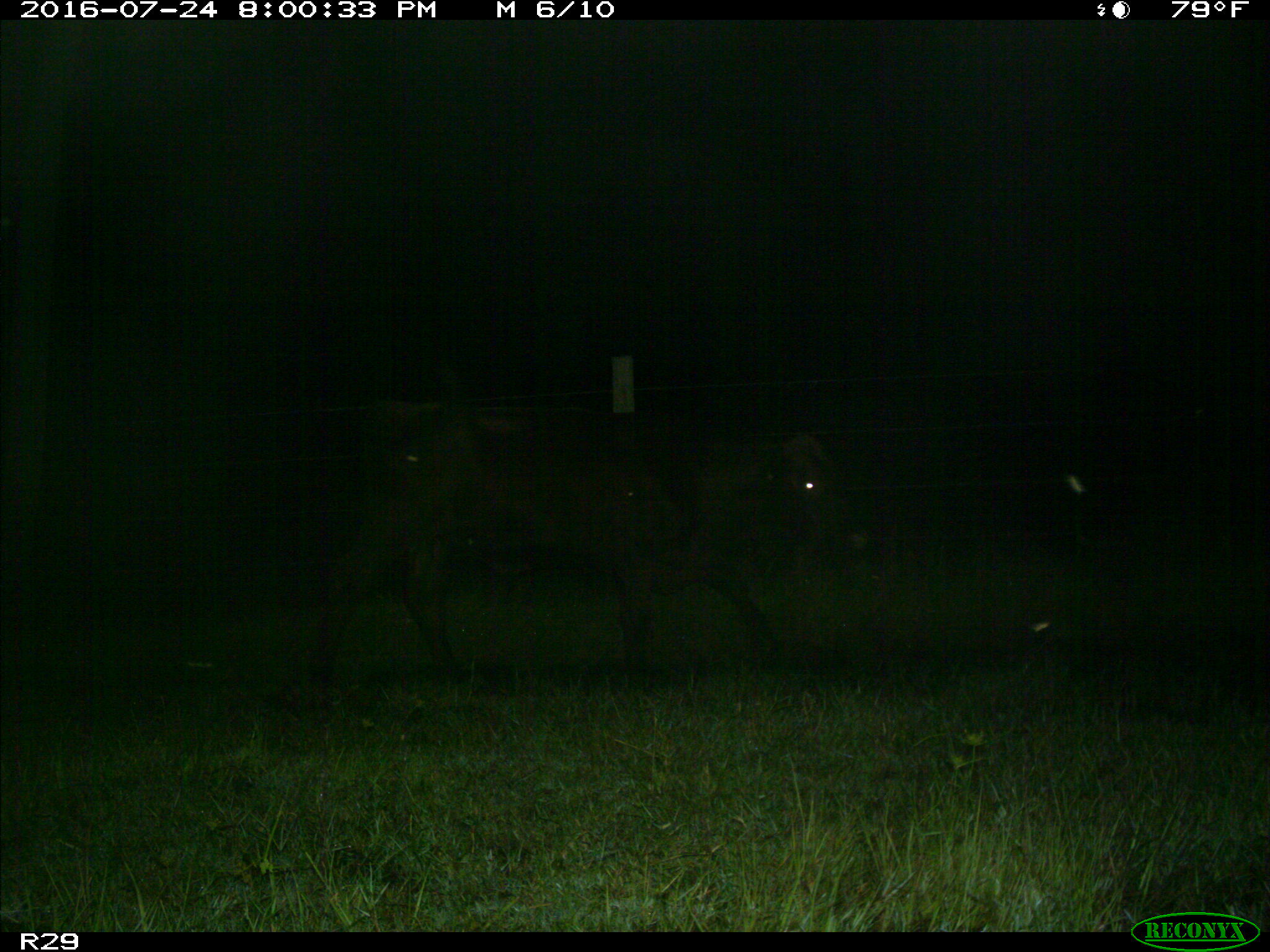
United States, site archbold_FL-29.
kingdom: Animalia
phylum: Chordata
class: Mammalia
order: Artiodactyla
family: Bovidae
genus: Bos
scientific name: Bos taurus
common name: domestic cow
Bos taurus (domestic cow).